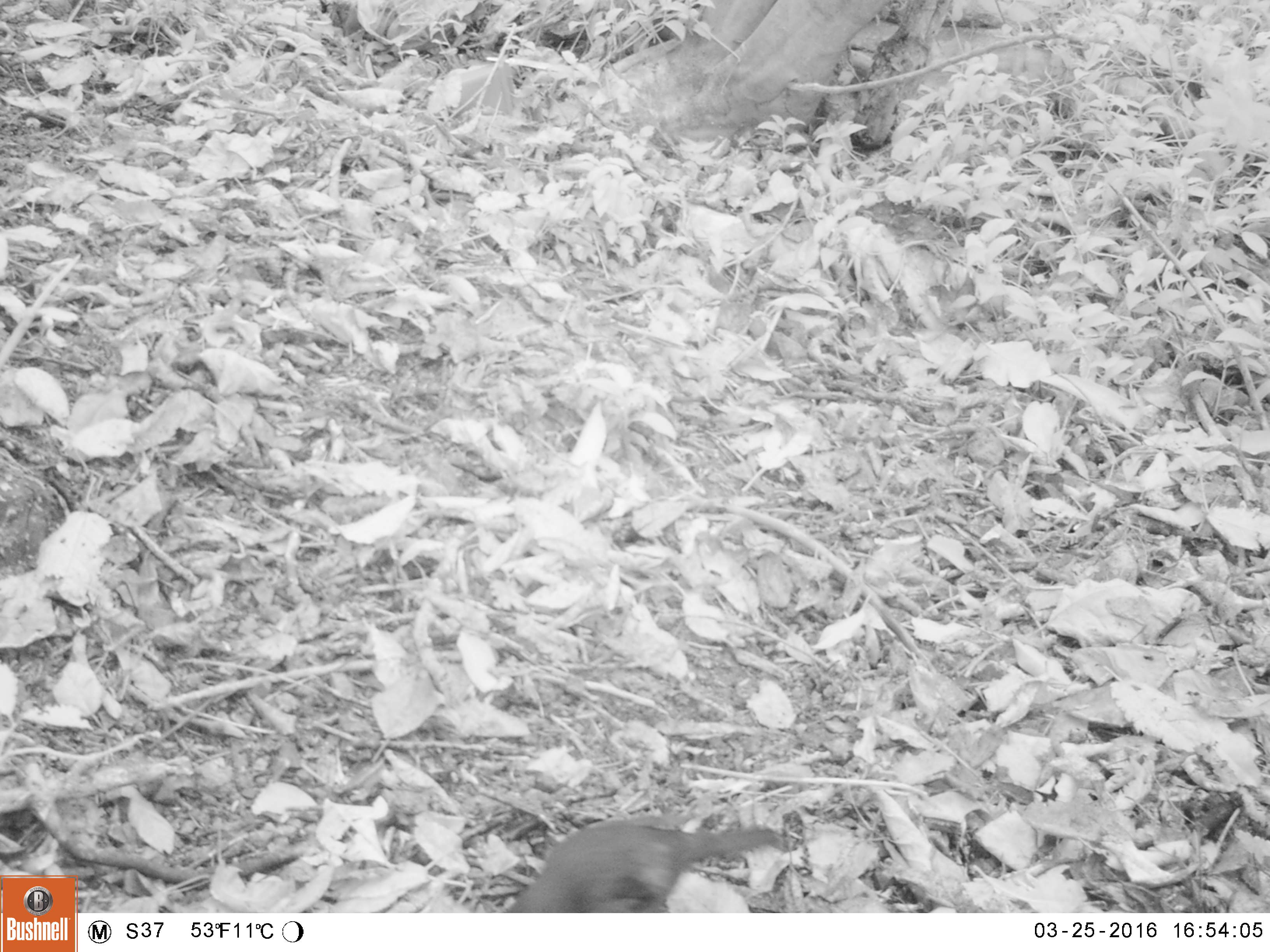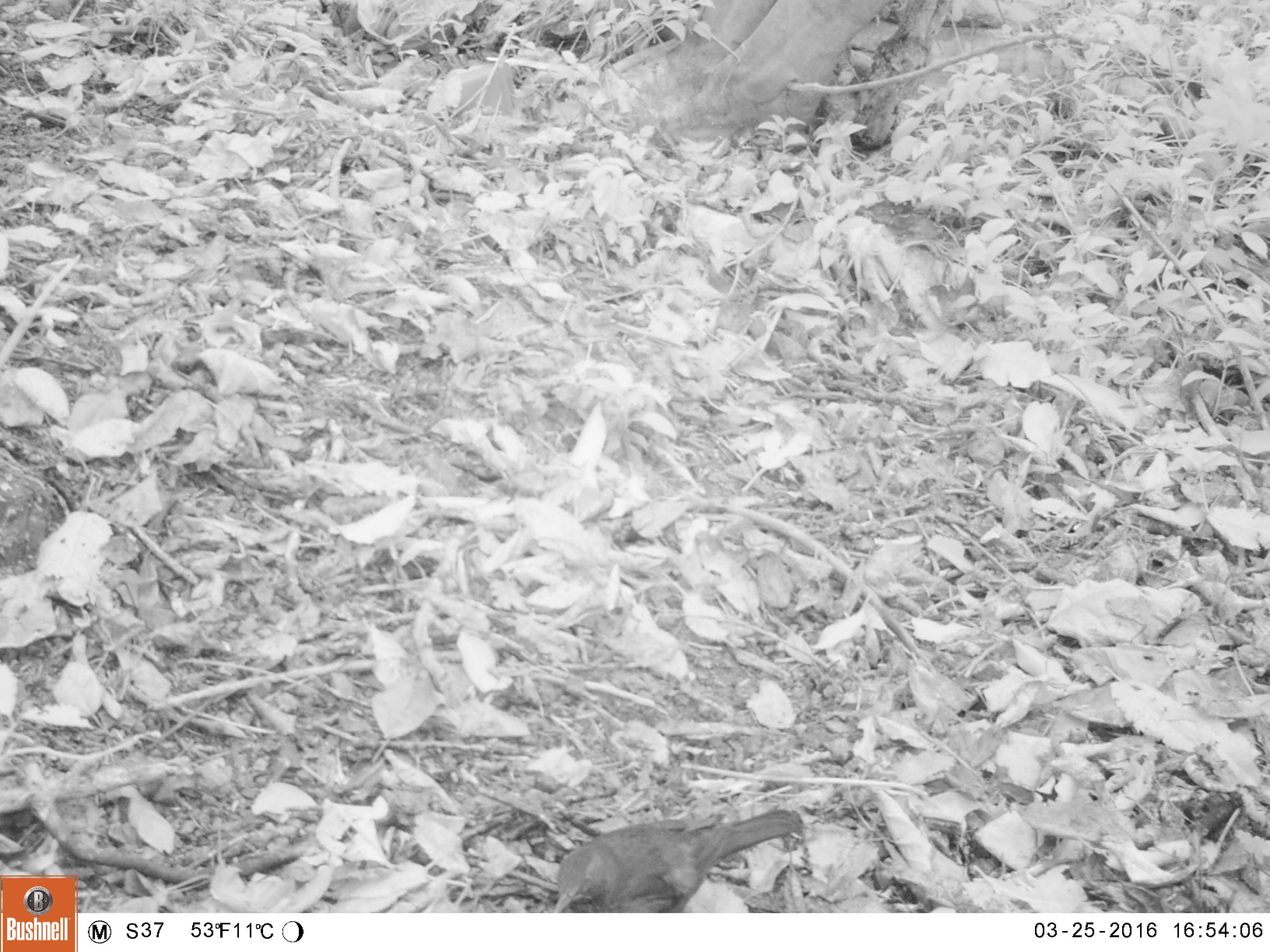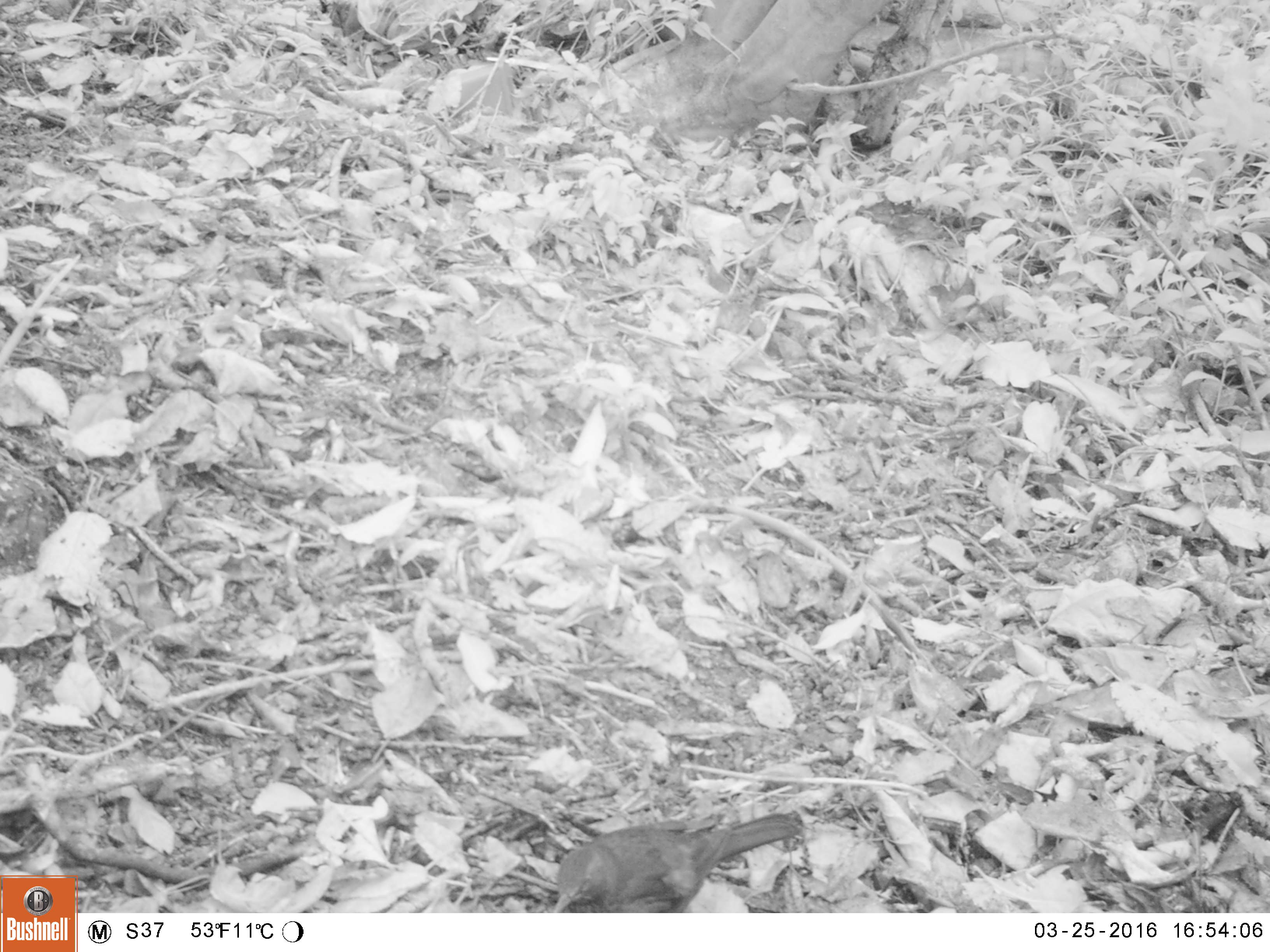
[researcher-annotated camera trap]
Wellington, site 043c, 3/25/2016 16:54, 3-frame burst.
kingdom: Animalia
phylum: Chordata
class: Aves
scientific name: Aves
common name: bird